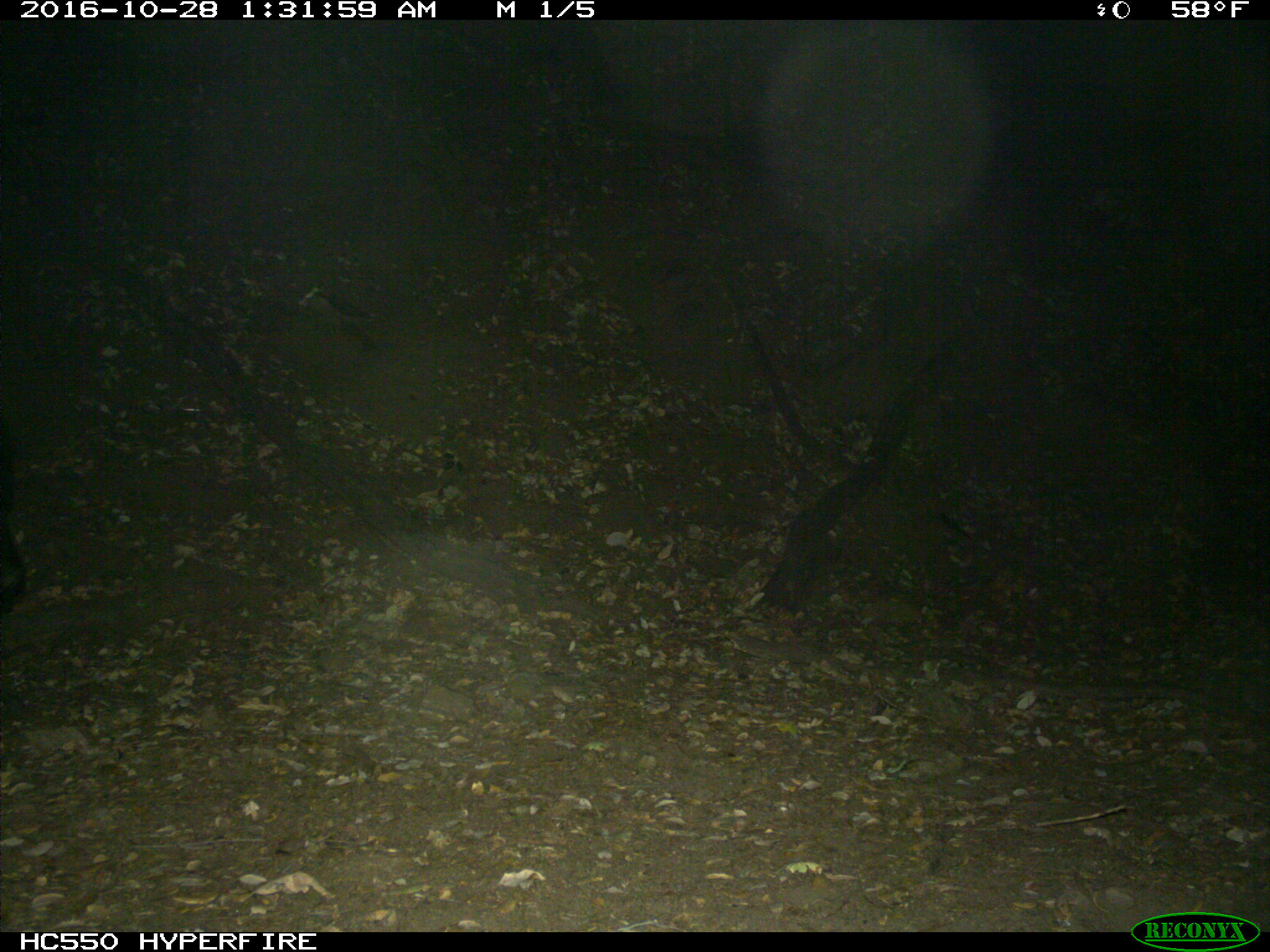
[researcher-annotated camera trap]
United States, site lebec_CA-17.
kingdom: Animalia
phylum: Chordata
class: Mammalia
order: Artiodactyla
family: Suidae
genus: Sus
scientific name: Sus scrofa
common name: wild boar